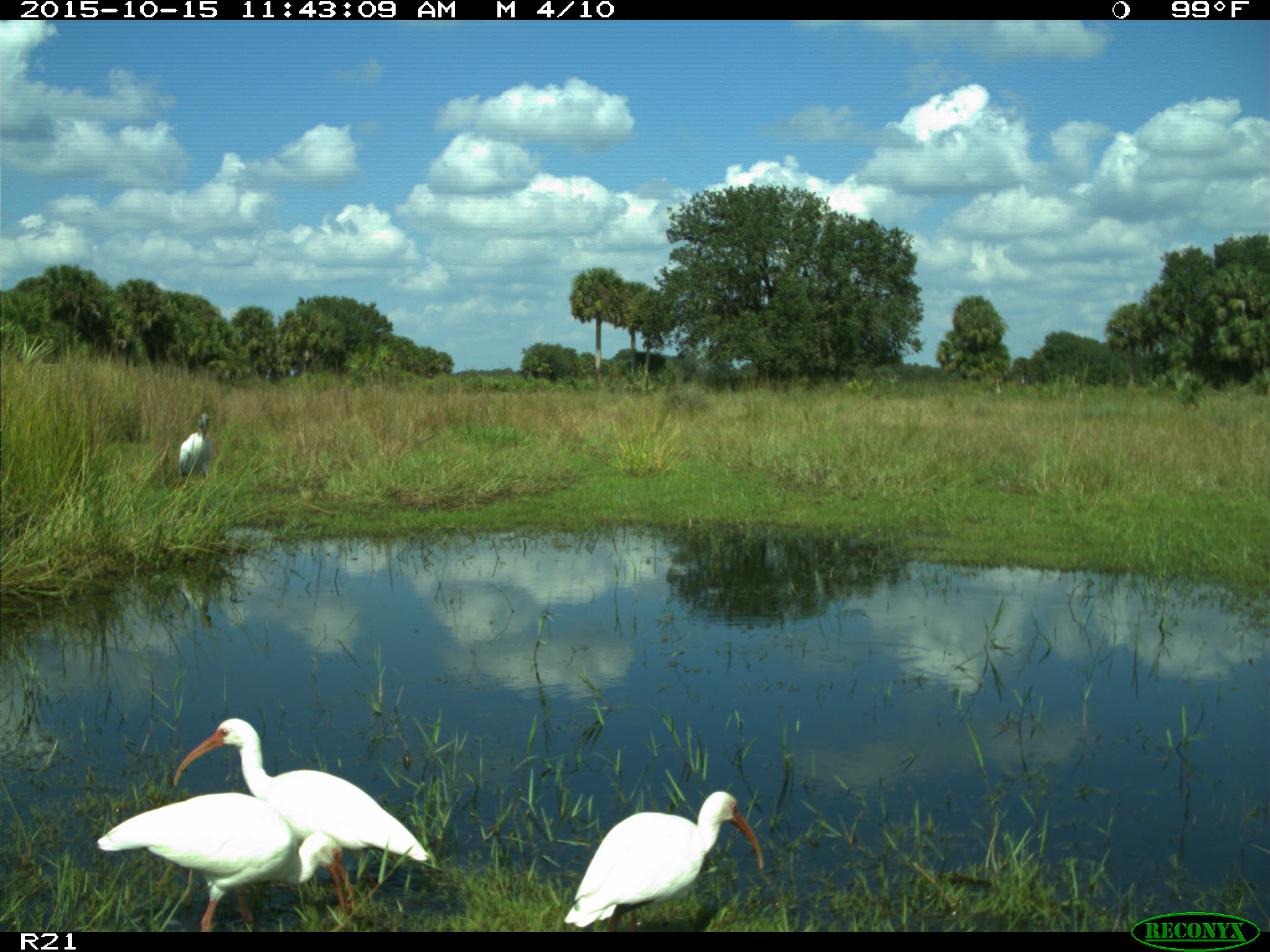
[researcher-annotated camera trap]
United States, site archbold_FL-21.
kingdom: Animalia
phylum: Chordata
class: Aves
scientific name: Aves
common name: birds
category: unidentified bird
Unidentified bird (birds) (Aves).